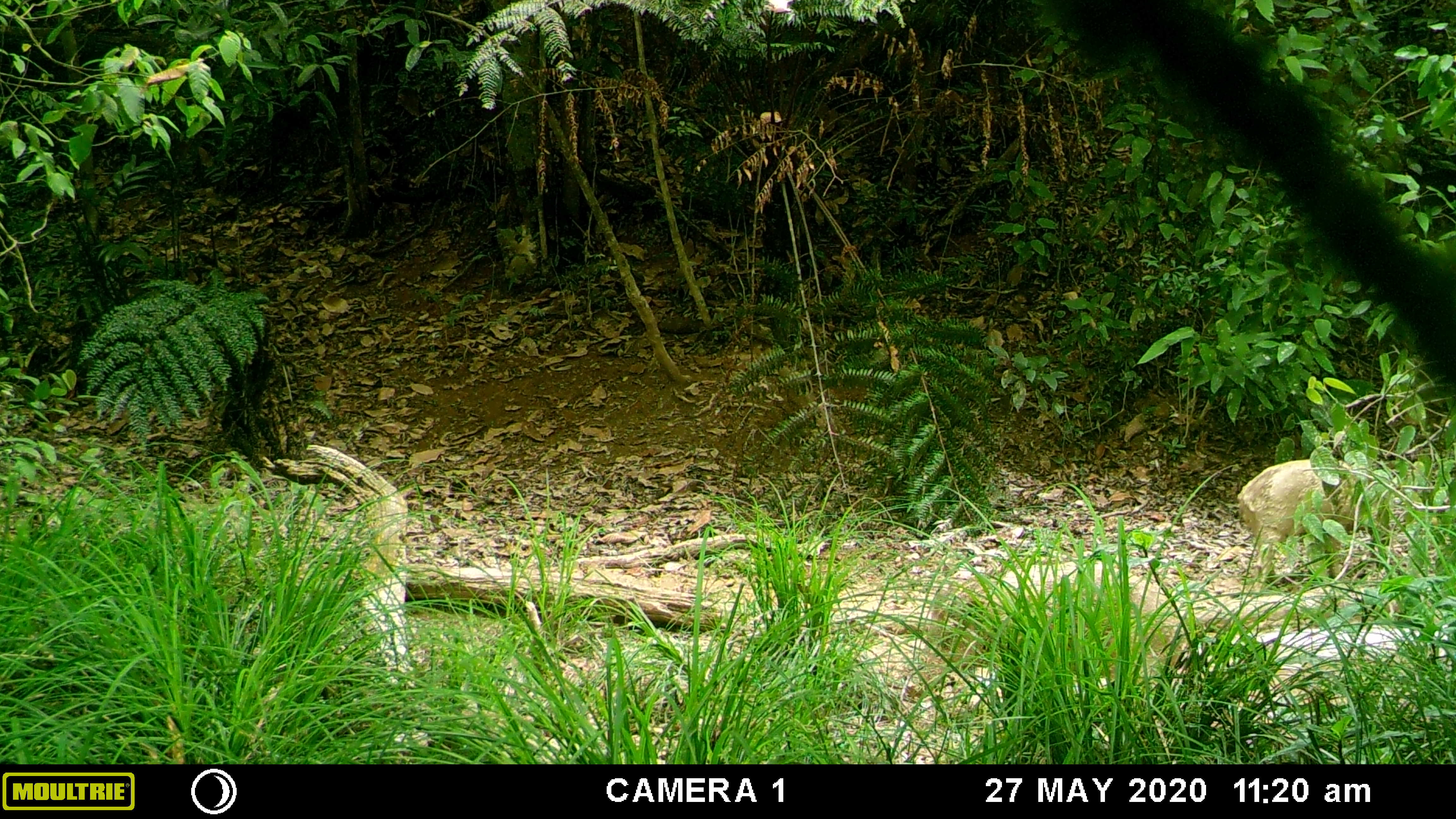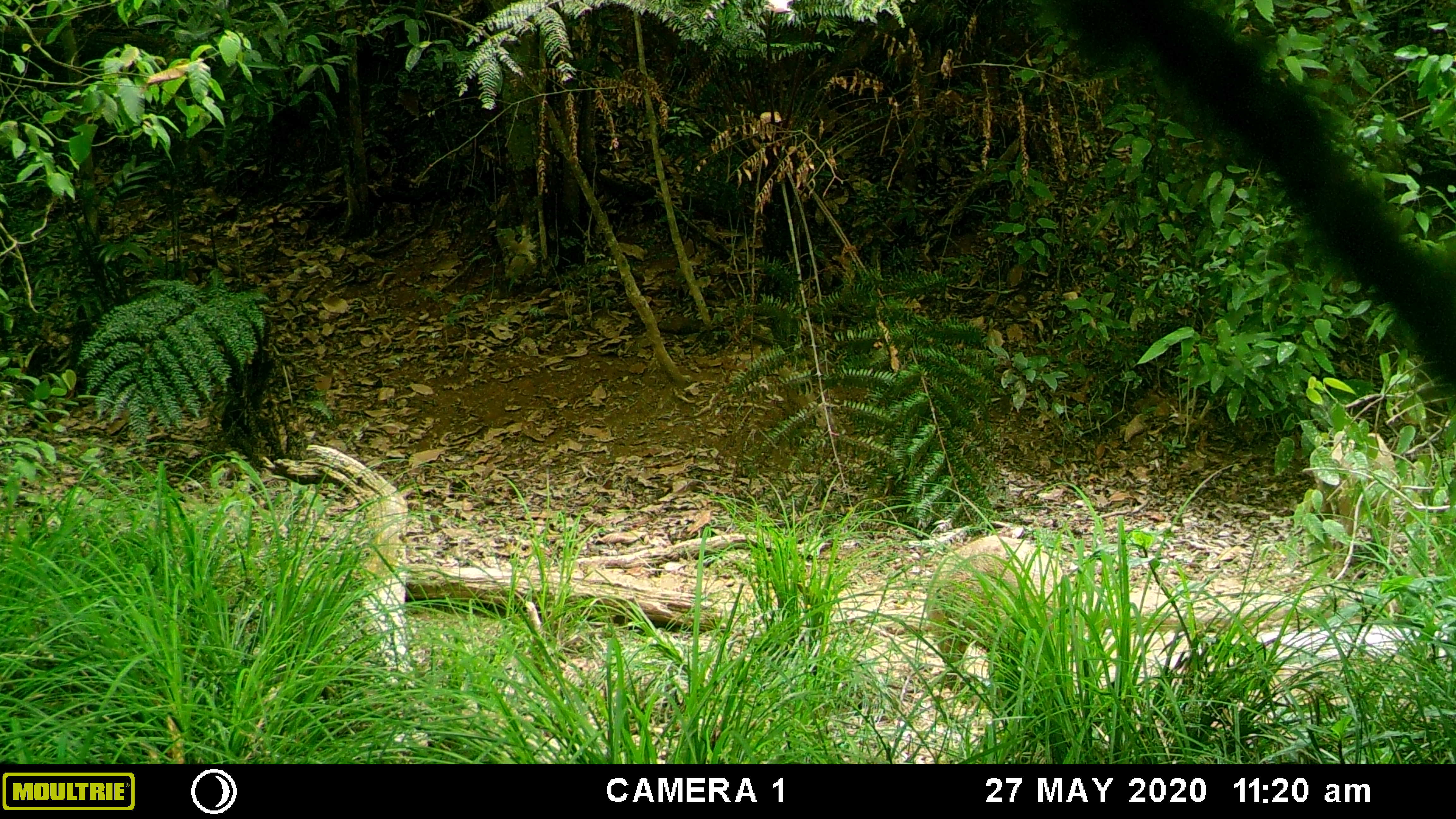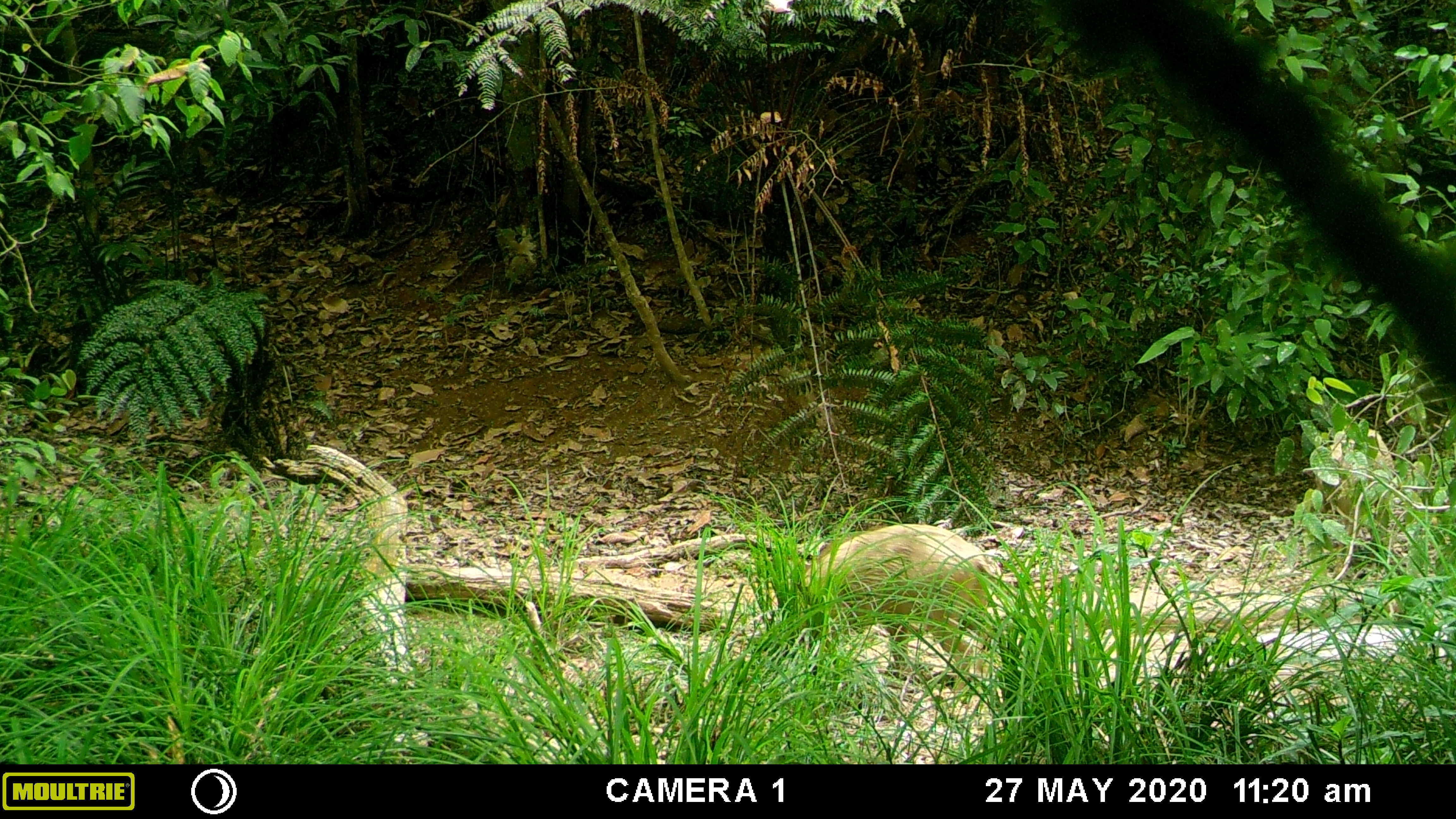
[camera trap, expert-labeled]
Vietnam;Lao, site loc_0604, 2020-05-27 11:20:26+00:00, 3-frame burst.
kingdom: Animalia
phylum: Chordata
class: Mammalia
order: Artiodactyla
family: Suidae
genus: Sus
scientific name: Sus scrofa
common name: eurasian wild pig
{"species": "eurasian wild pig (Sus scrofa)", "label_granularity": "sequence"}